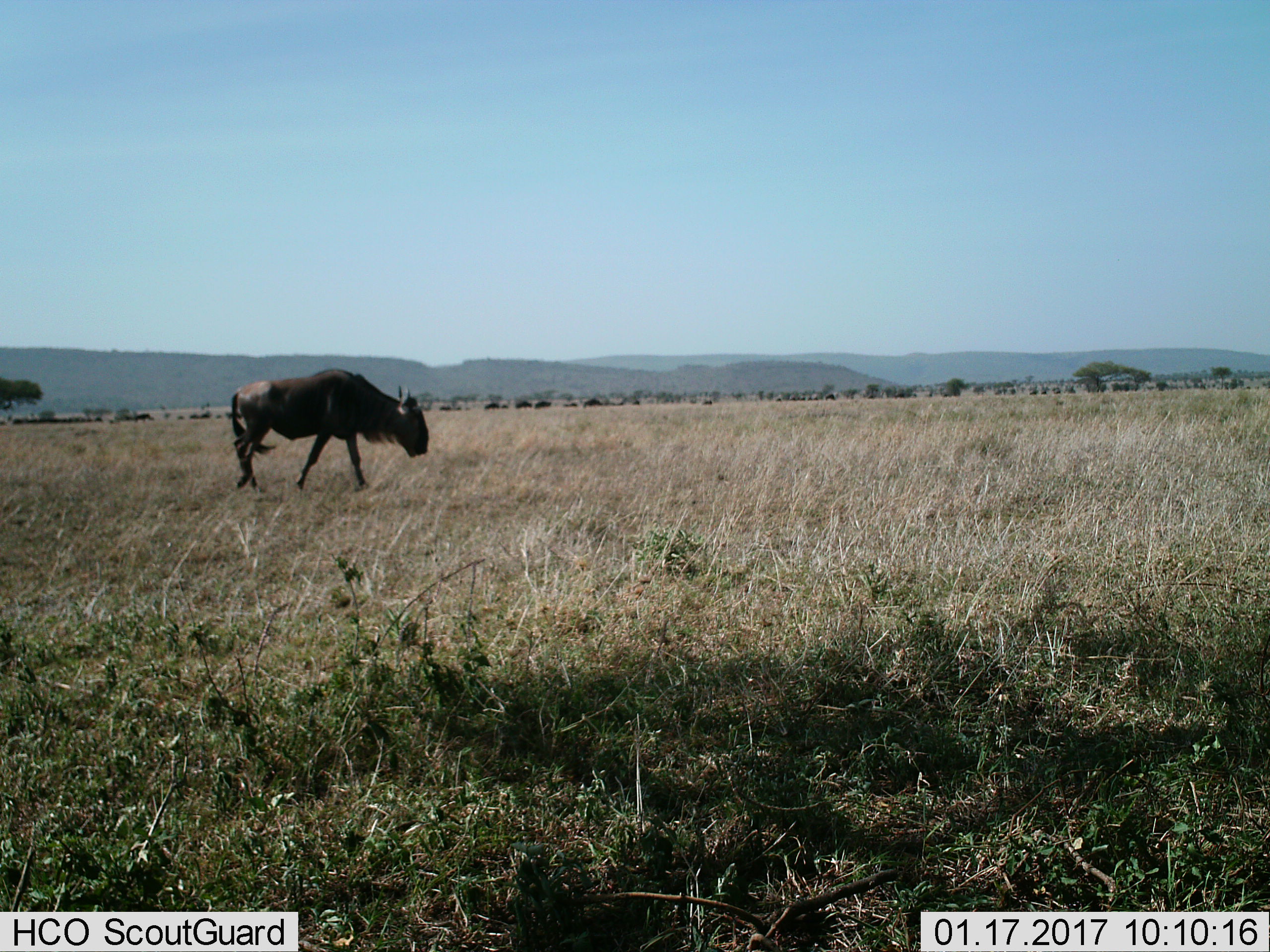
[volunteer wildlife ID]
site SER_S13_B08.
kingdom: Animalia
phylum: Chordata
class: Mammalia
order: Artiodactyla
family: Bovidae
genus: Connochaetes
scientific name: Connochaetes taurinus taurinus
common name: blue wildebeest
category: wildebeestblue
Wildebeestblue (blue wildebeest) (Connochaetes taurinus taurinus), count 1. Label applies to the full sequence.